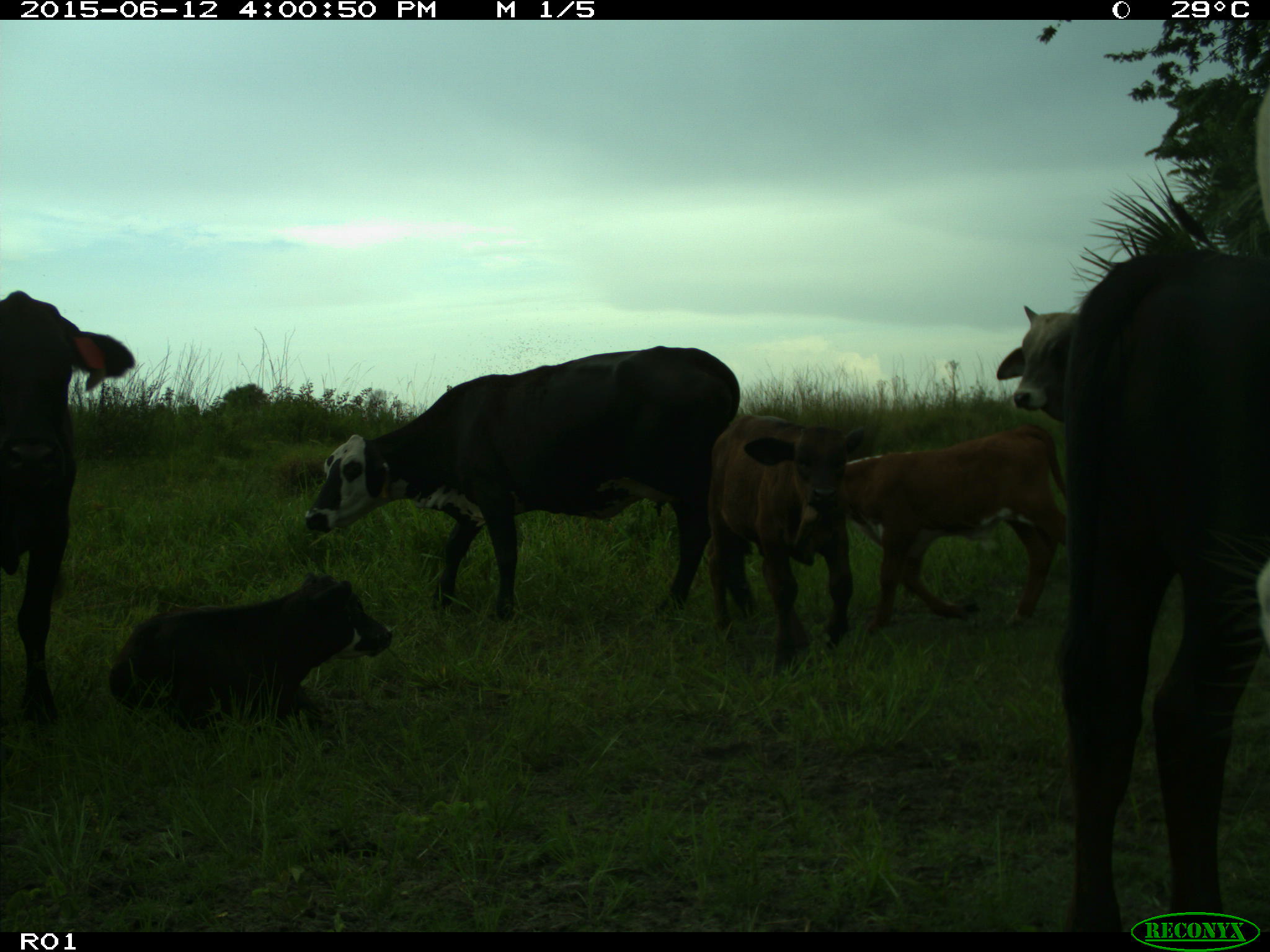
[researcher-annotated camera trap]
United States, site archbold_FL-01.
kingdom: Animalia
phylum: Chordata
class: Mammalia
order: Artiodactyla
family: Bovidae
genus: Bos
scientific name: Bos taurus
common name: domestic cow